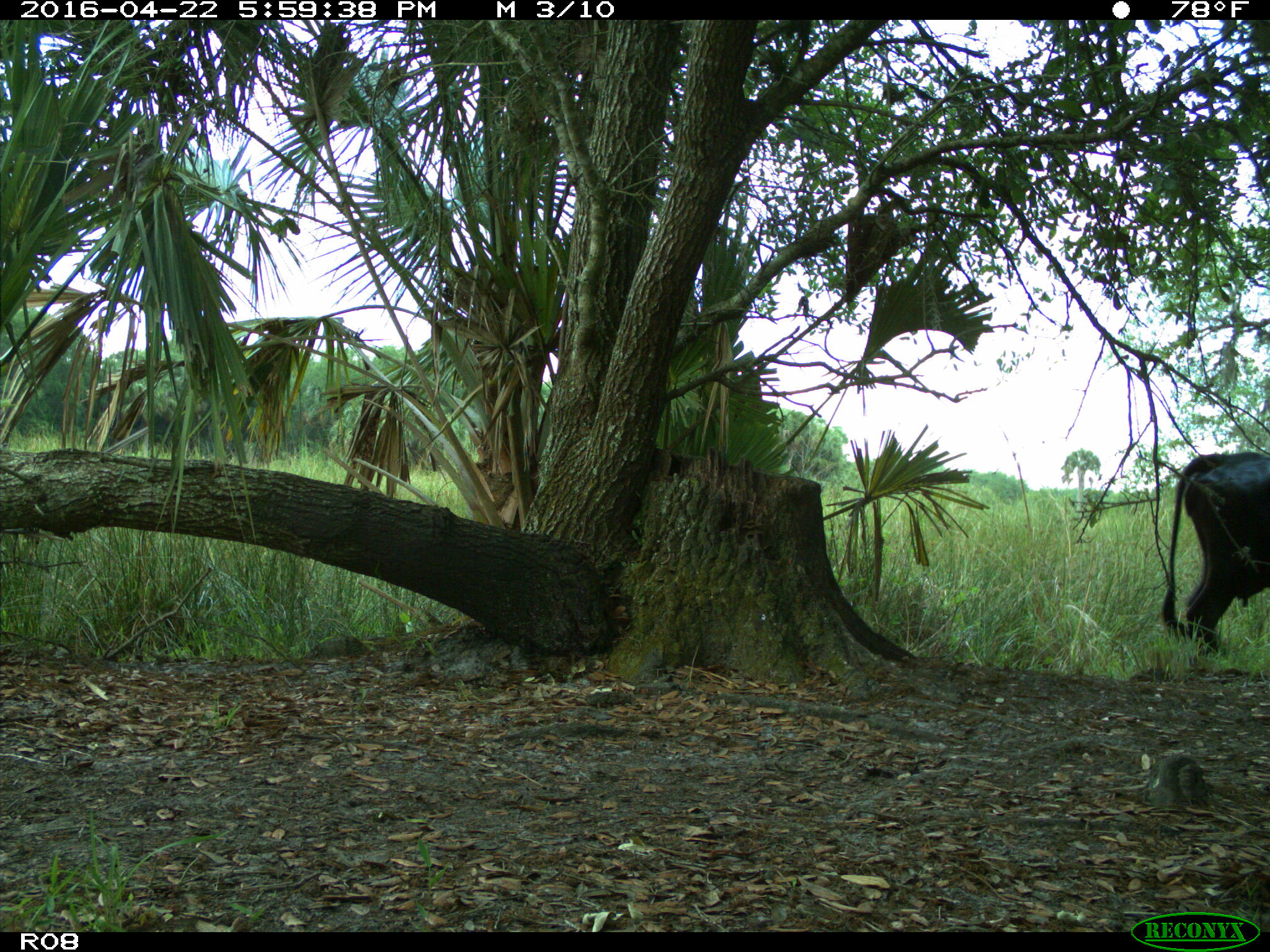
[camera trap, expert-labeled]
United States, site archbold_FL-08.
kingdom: Animalia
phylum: Chordata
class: Mammalia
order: Artiodactyla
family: Bovidae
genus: Bos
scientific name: Bos taurus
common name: domestic cow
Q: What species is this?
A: Bos taurus (domestic cow).